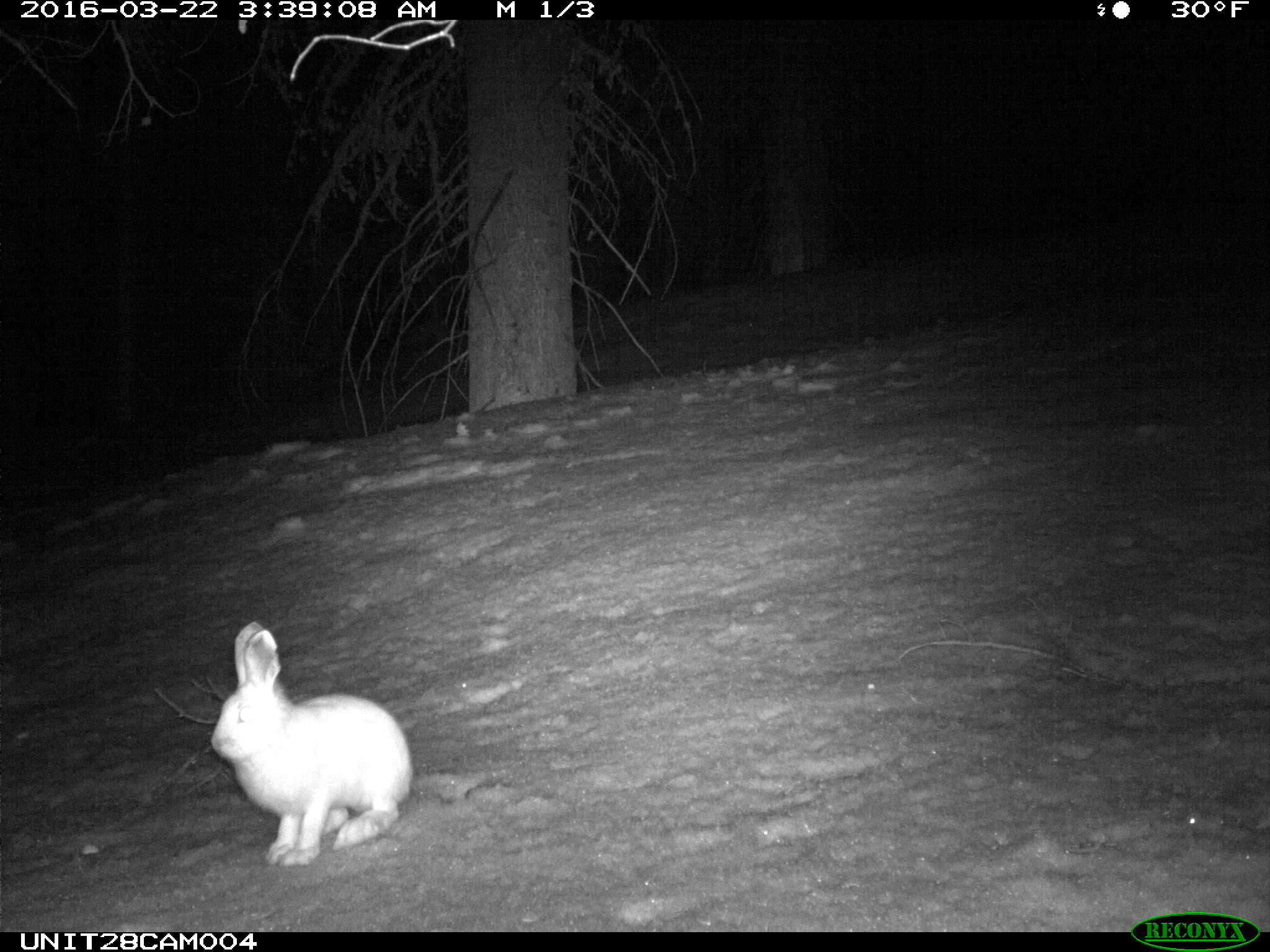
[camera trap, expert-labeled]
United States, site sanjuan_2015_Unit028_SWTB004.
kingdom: Animalia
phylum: Chordata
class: Mammalia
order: Lagomorpha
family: Leporidae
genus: Lepus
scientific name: Lepus americanus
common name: snowshoe hare